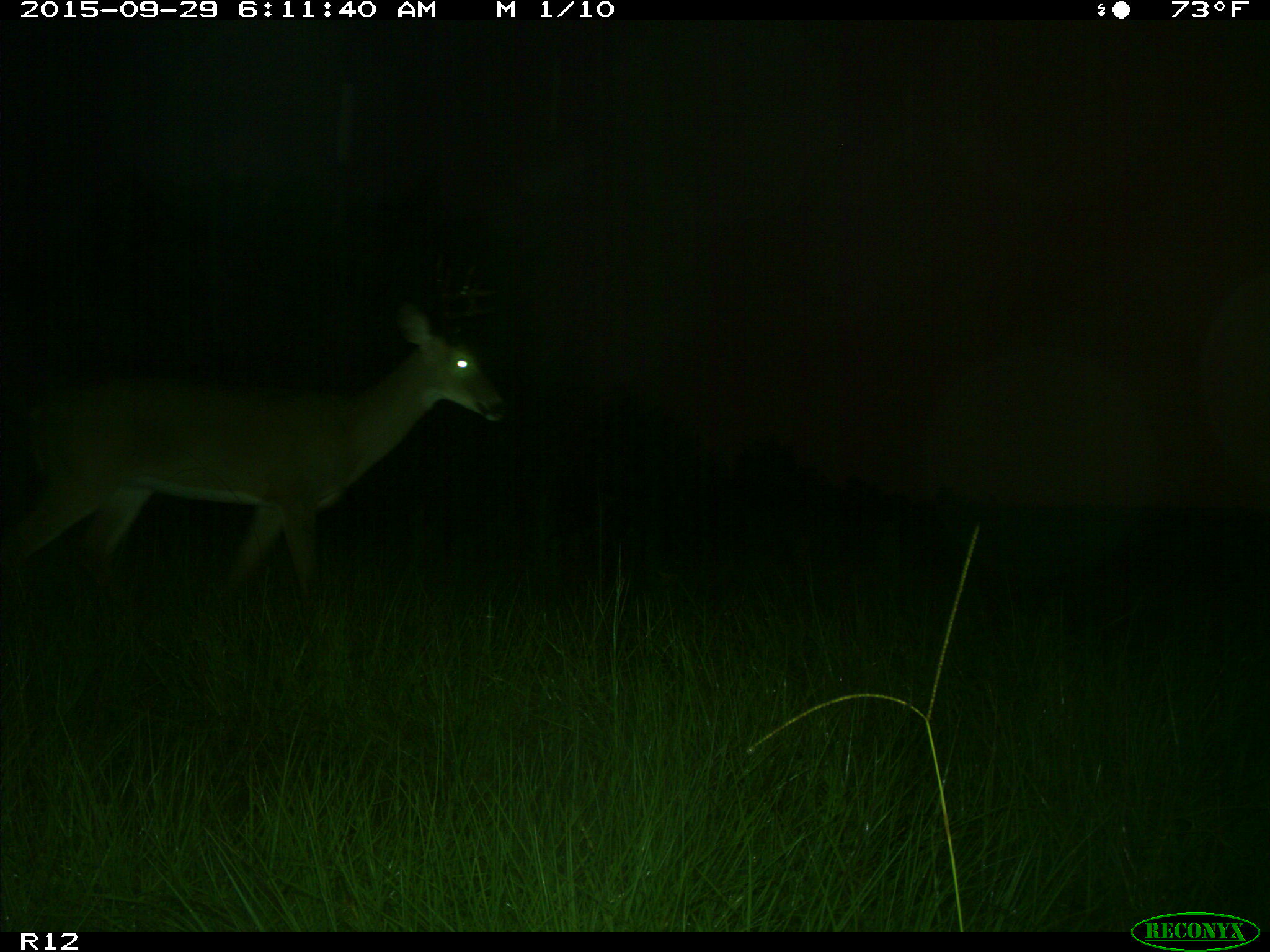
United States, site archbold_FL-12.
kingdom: Animalia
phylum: Chordata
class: Mammalia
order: Artiodactyla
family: Cervidae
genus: Odocoileus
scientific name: Odocoileus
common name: deer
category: unidentified deer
Unidentified deer (deer) (Odocoileus).